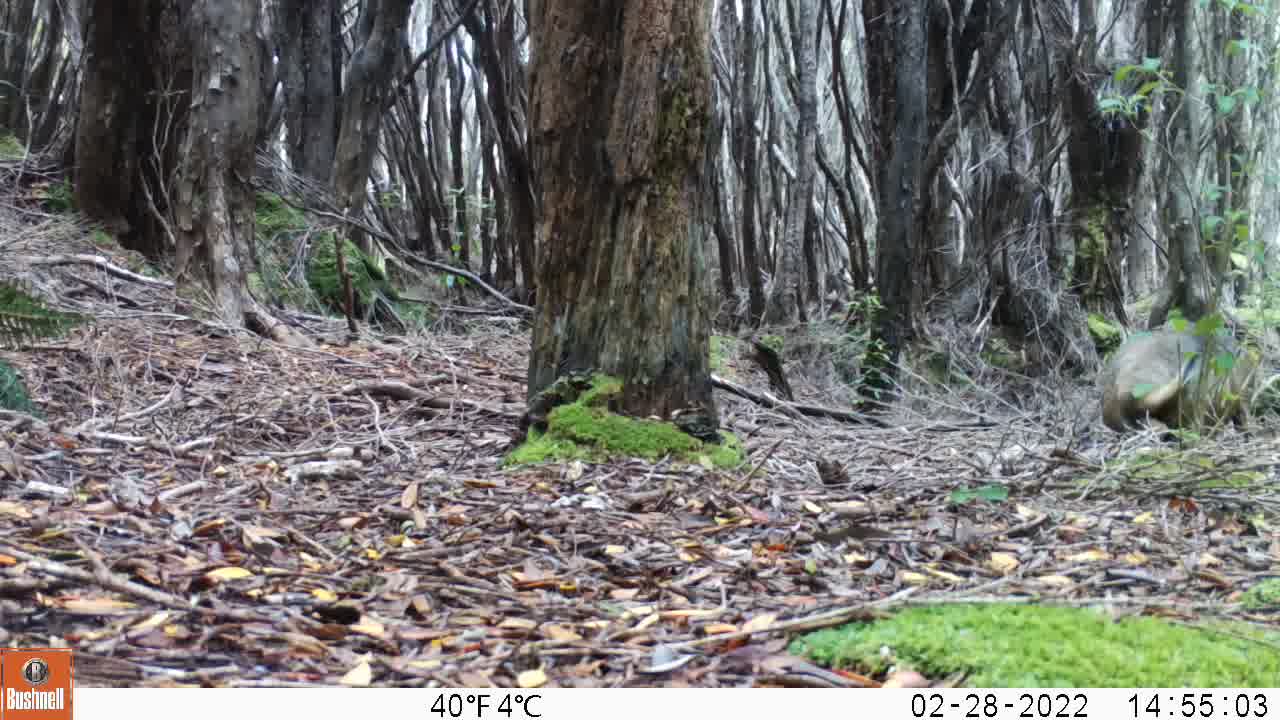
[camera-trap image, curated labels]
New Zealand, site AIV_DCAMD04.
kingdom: Animalia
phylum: Chordata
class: Mammalia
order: Carnivora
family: Otariidae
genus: Phocarctos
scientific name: Phocarctos hookeri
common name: new zealand sea lion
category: sealion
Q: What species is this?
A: Sealion (new zealand sea lion) (Phocarctos hookeri).